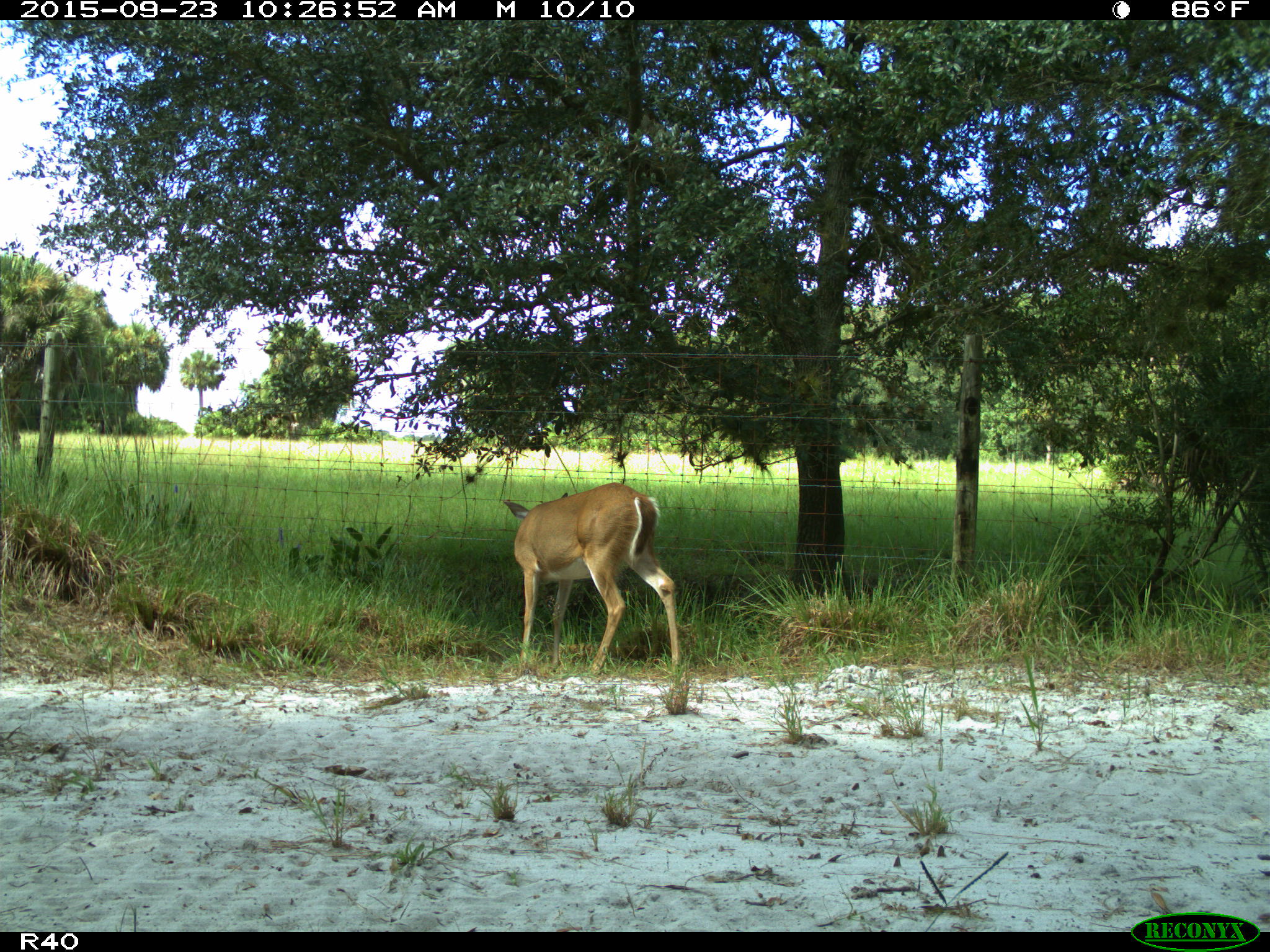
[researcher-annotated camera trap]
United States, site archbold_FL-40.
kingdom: Animalia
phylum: Chordata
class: Mammalia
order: Artiodactyla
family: Cervidae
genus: Odocoileus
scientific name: Odocoileus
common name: deer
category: unidentified deer